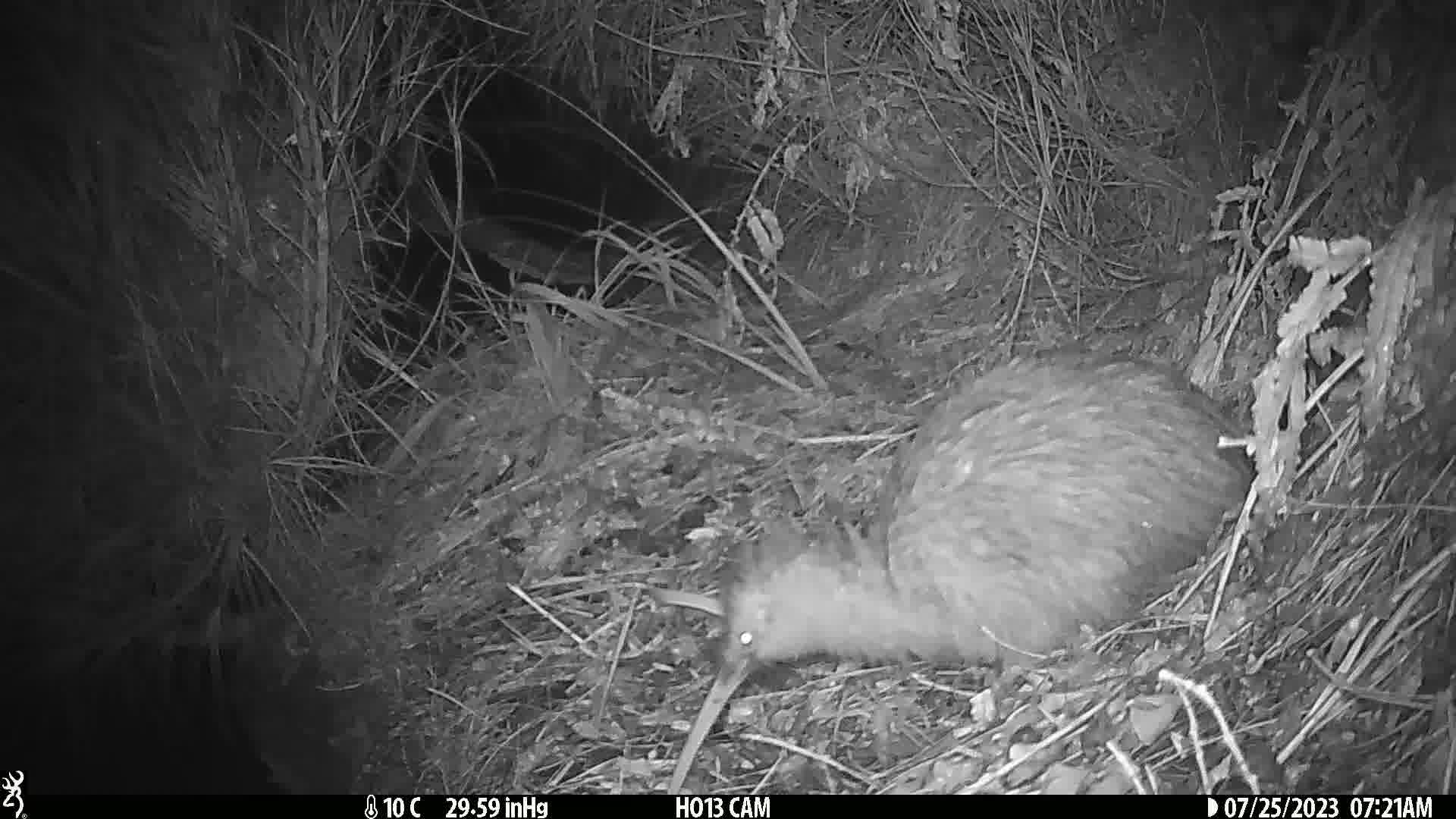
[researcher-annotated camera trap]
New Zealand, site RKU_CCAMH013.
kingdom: Animalia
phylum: Chordata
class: Aves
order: Apterygiformes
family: Apterygidae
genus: Apteryx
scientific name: Apteryx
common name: kiwi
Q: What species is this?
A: Kiwi (Apteryx).